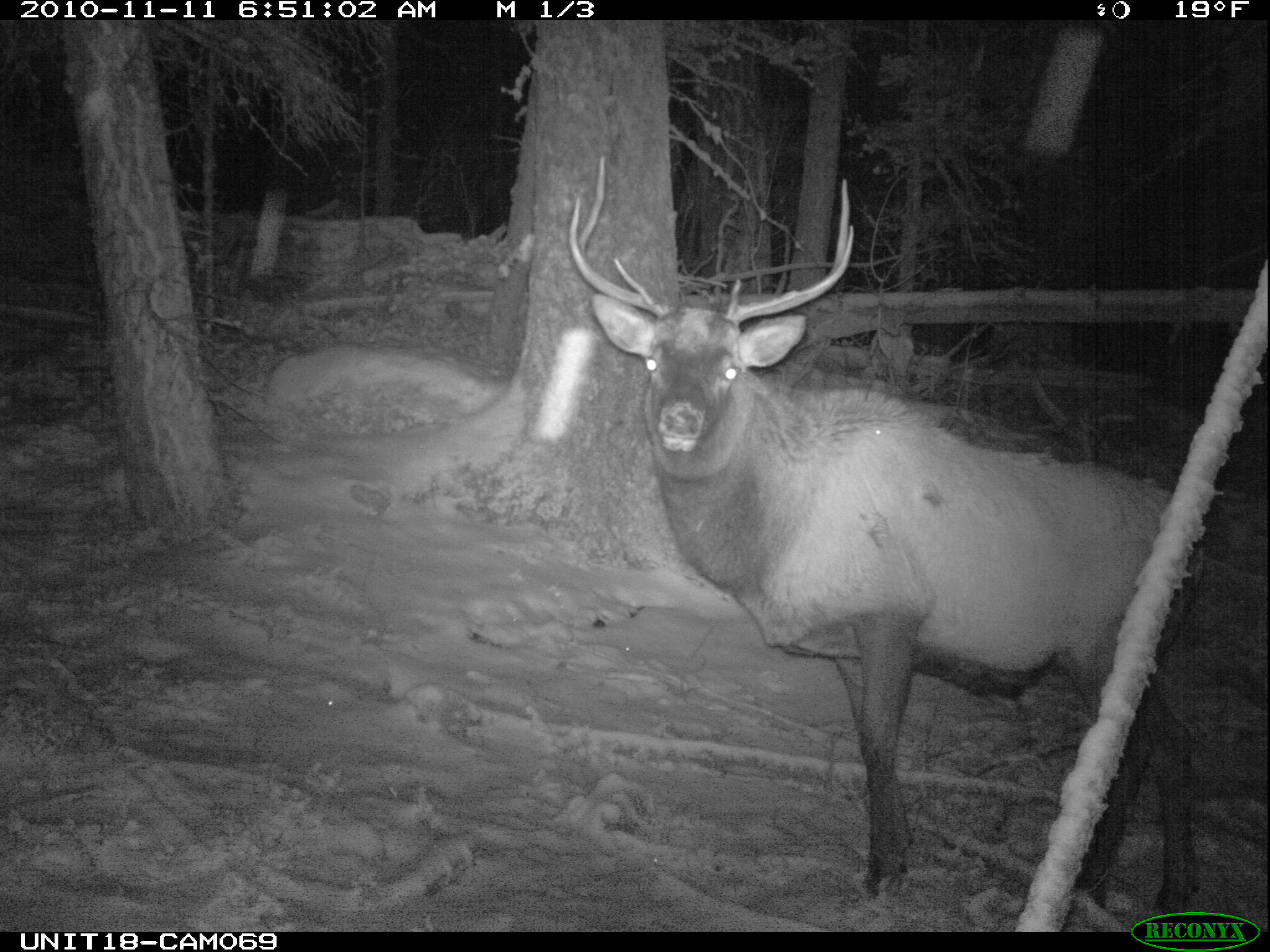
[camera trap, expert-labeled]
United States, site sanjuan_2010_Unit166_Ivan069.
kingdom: Animalia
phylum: Chordata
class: Mammalia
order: Artiodactyla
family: Cervidae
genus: Cervus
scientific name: Cervus elaphus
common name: red deer